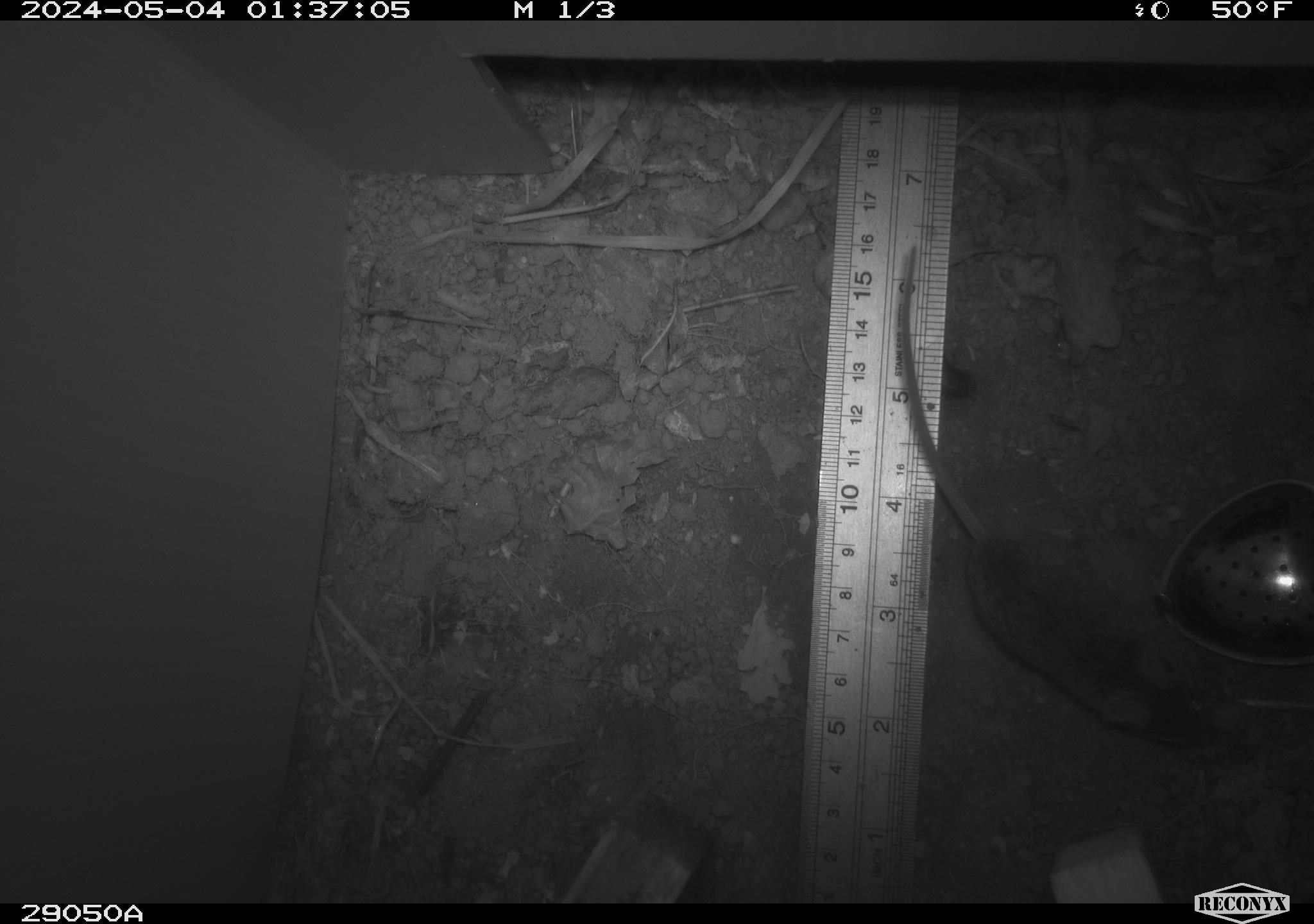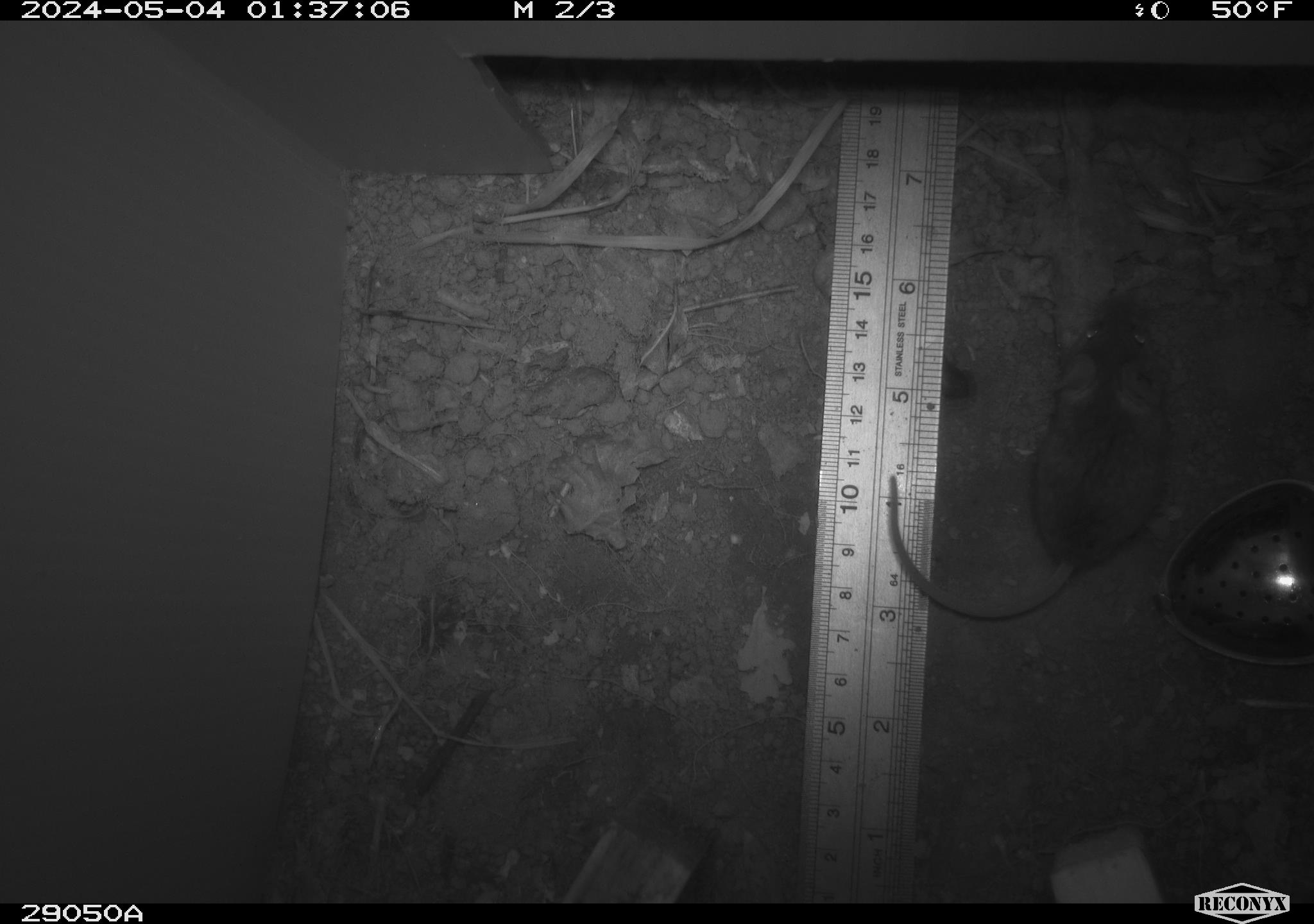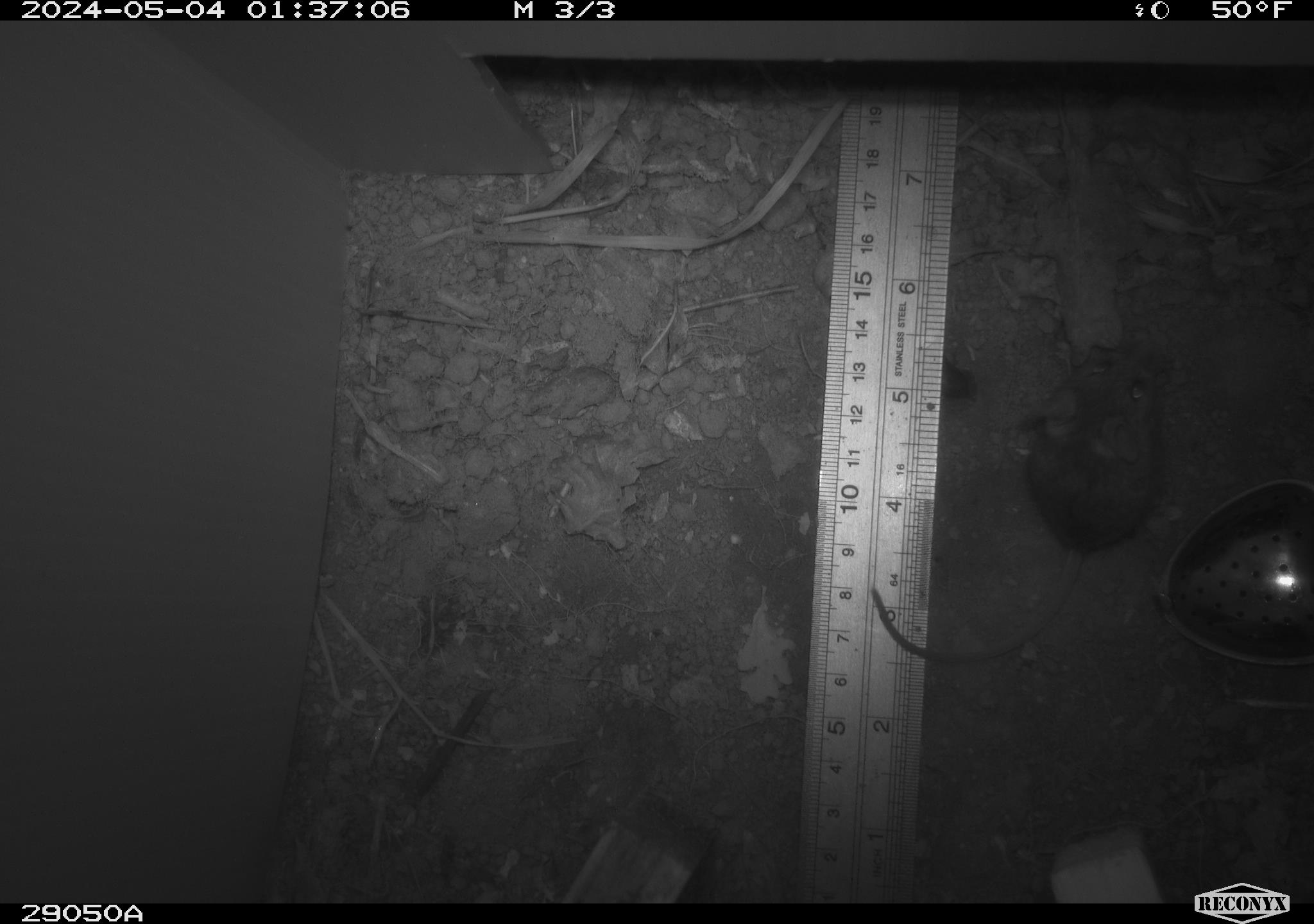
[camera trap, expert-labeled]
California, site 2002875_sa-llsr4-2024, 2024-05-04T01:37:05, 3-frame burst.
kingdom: Animalia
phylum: Chordata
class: Mammalia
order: Rodentia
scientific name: Rodentia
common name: mouse species